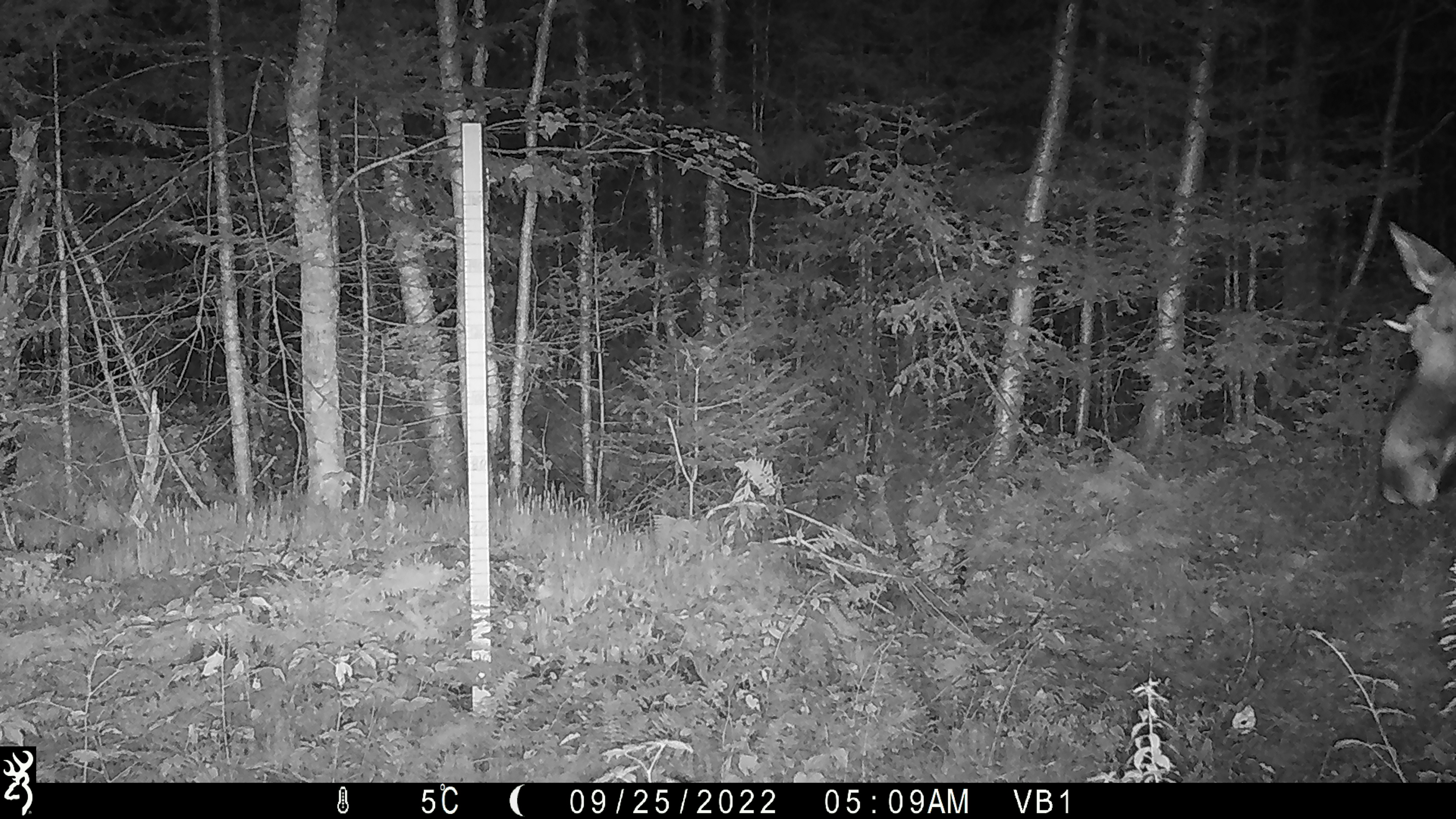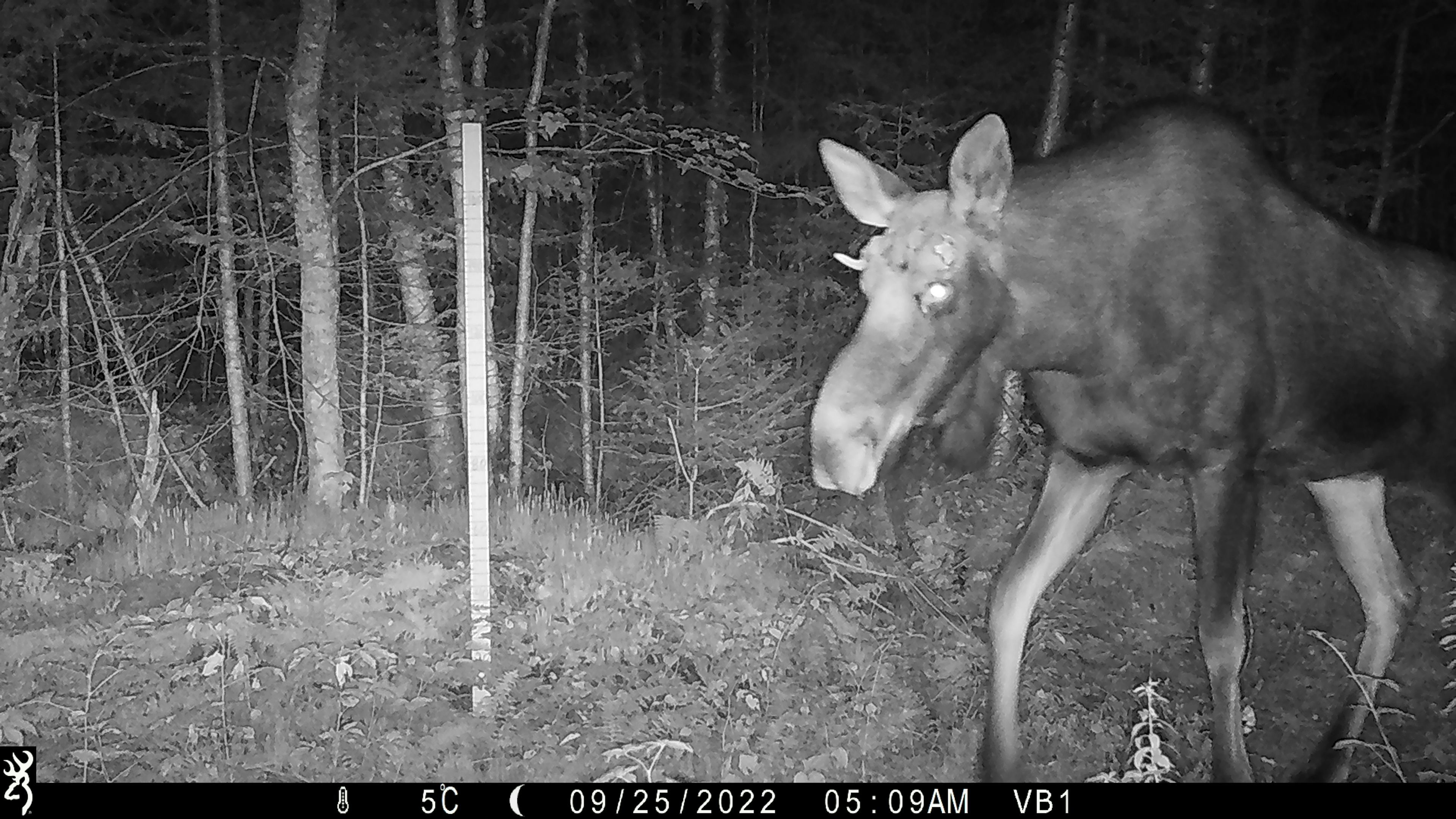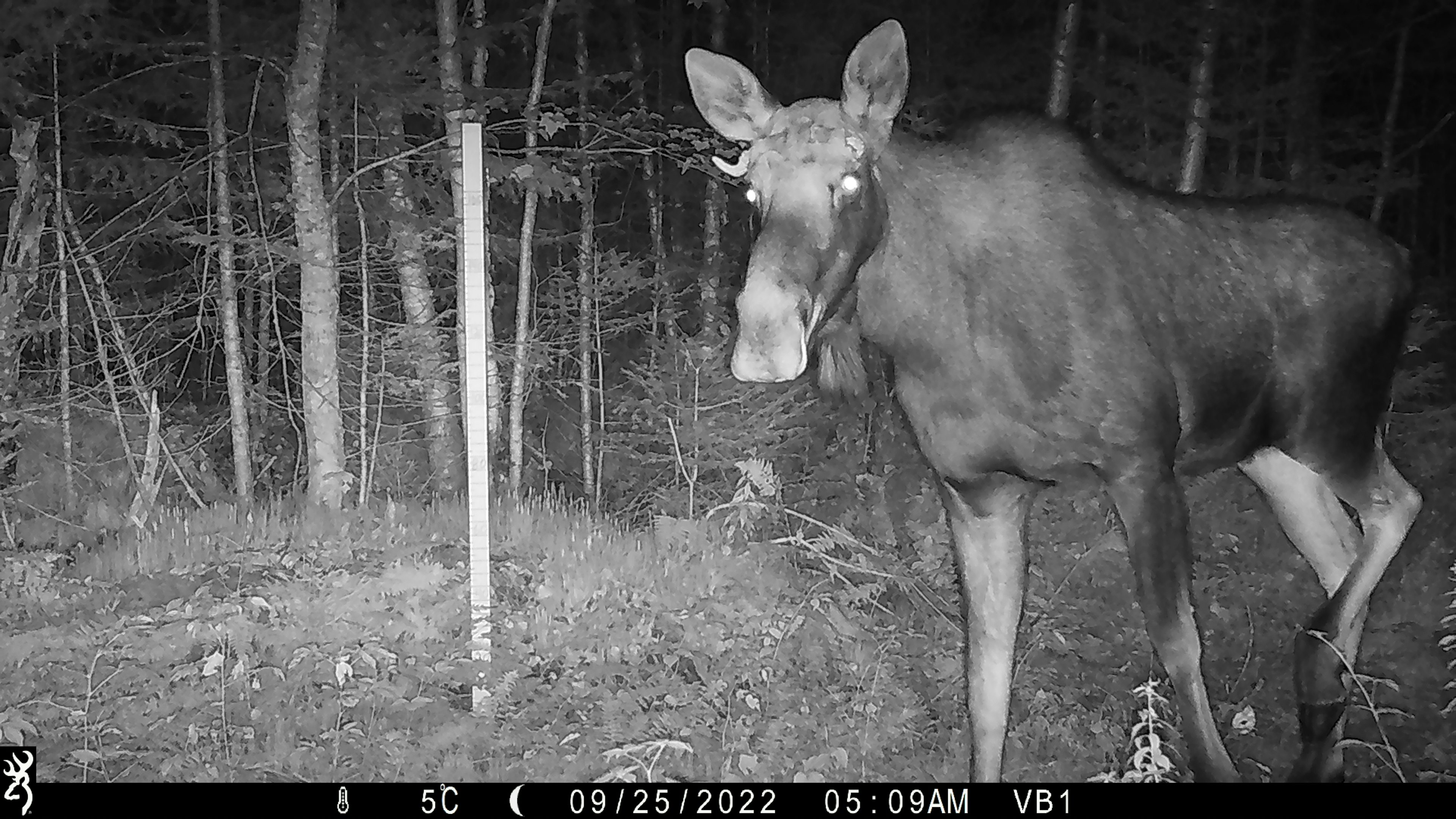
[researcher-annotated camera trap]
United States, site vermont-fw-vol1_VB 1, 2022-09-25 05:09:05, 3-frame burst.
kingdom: Animalia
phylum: Chordata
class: Mammalia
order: Artiodactyla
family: Cervidae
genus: Alces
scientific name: Alces alces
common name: moose